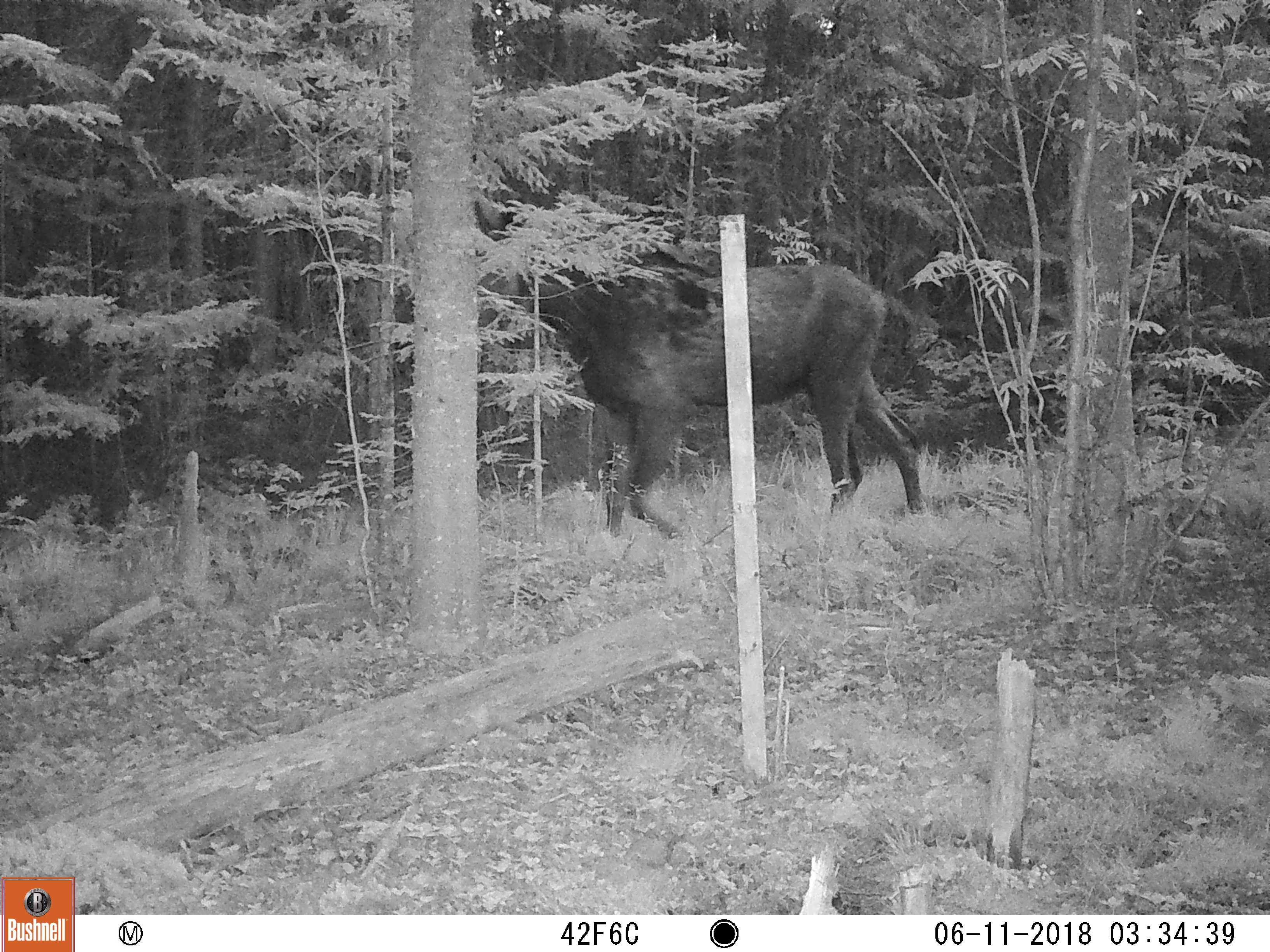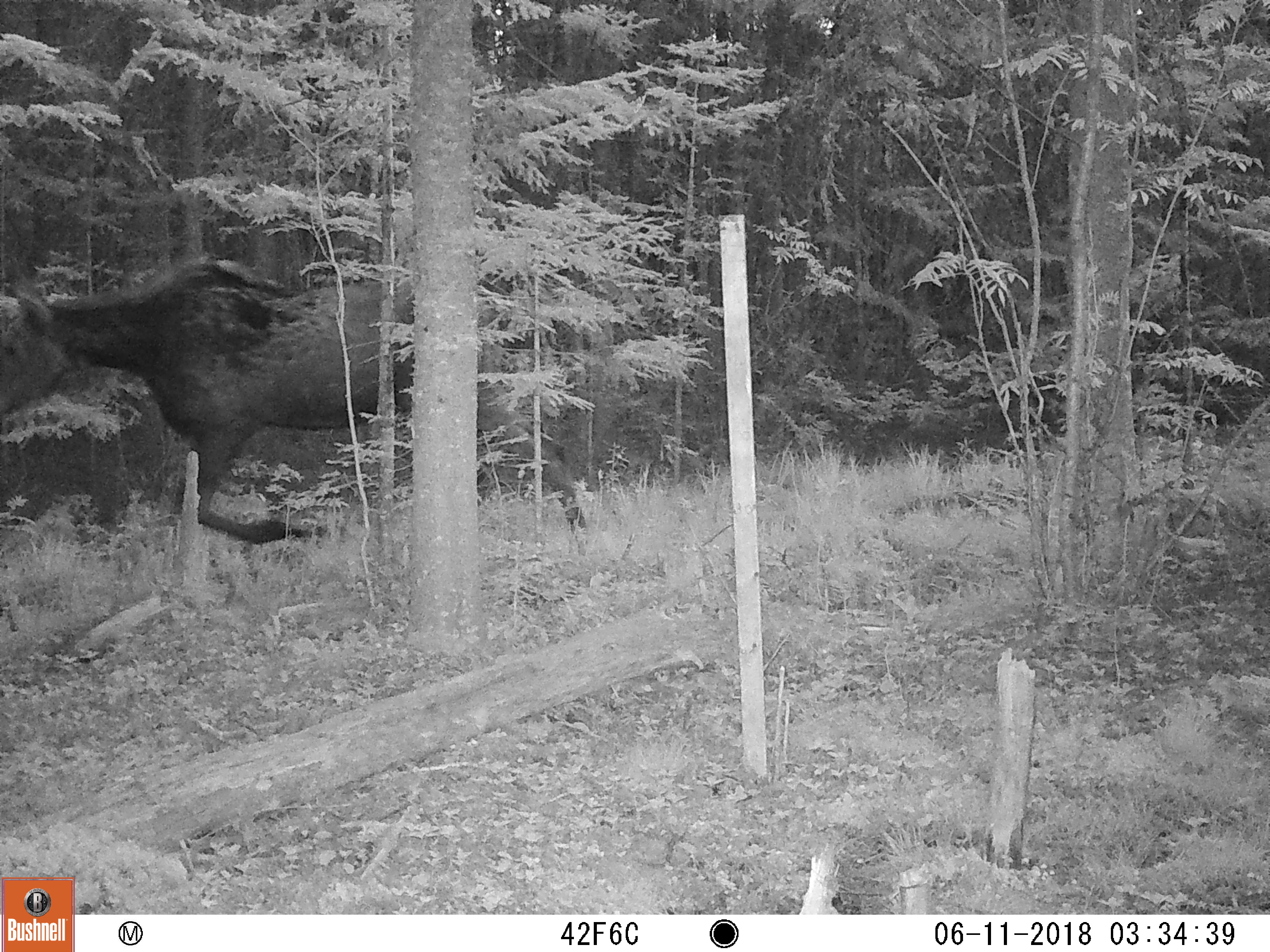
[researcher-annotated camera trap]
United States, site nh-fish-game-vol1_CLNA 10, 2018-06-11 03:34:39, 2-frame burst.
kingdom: Animalia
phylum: Chordata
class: Mammalia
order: Artiodactyla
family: Cervidae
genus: Alces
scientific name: Alces alces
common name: moose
Moose (Alces alces).